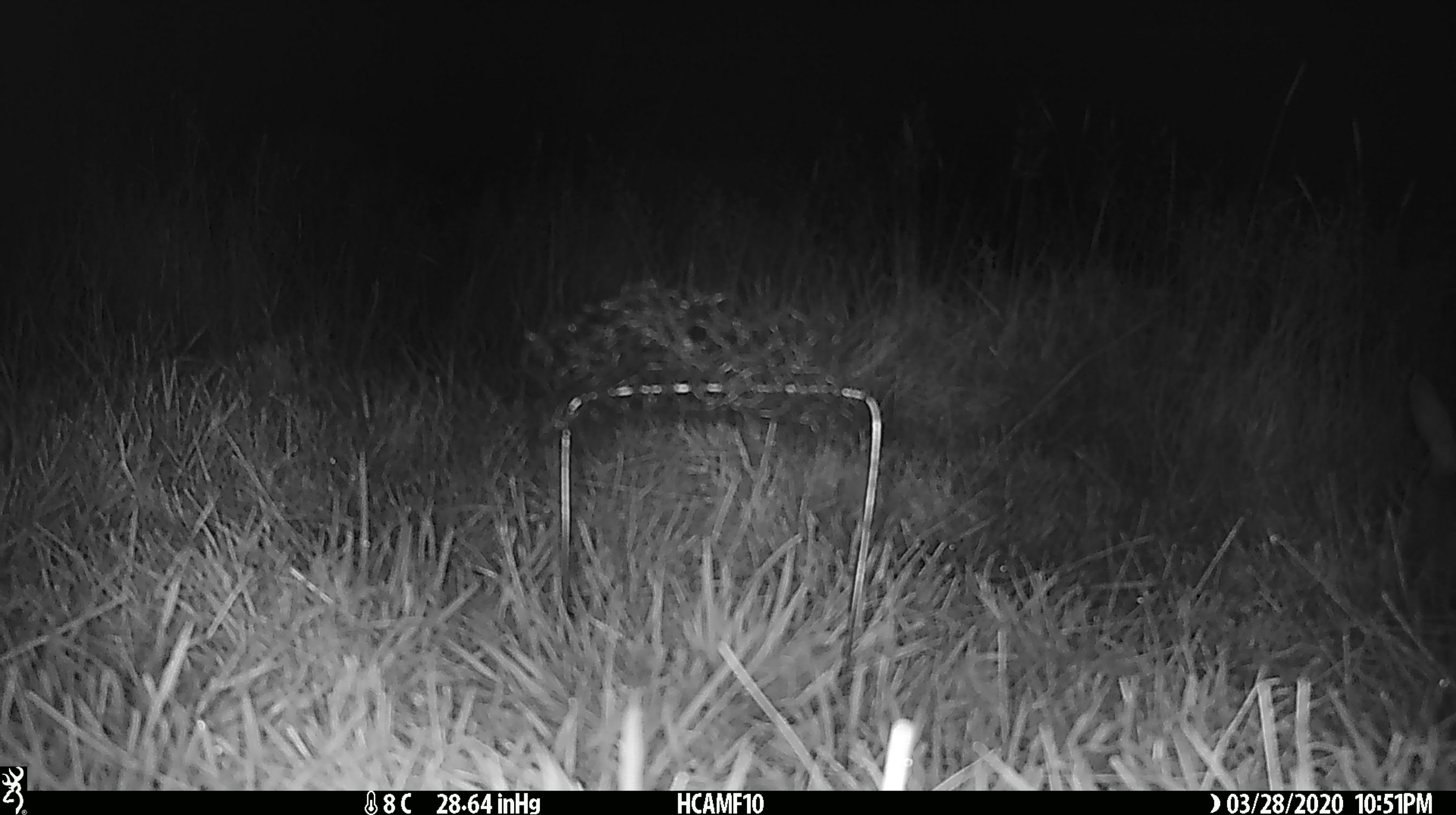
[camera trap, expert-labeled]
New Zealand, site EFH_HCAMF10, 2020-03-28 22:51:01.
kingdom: Animalia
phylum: Chordata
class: Mammalia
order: Lagomorpha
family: Leporidae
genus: Oryctolagus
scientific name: Oryctolagus cuniculus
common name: european rabbit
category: rabbit